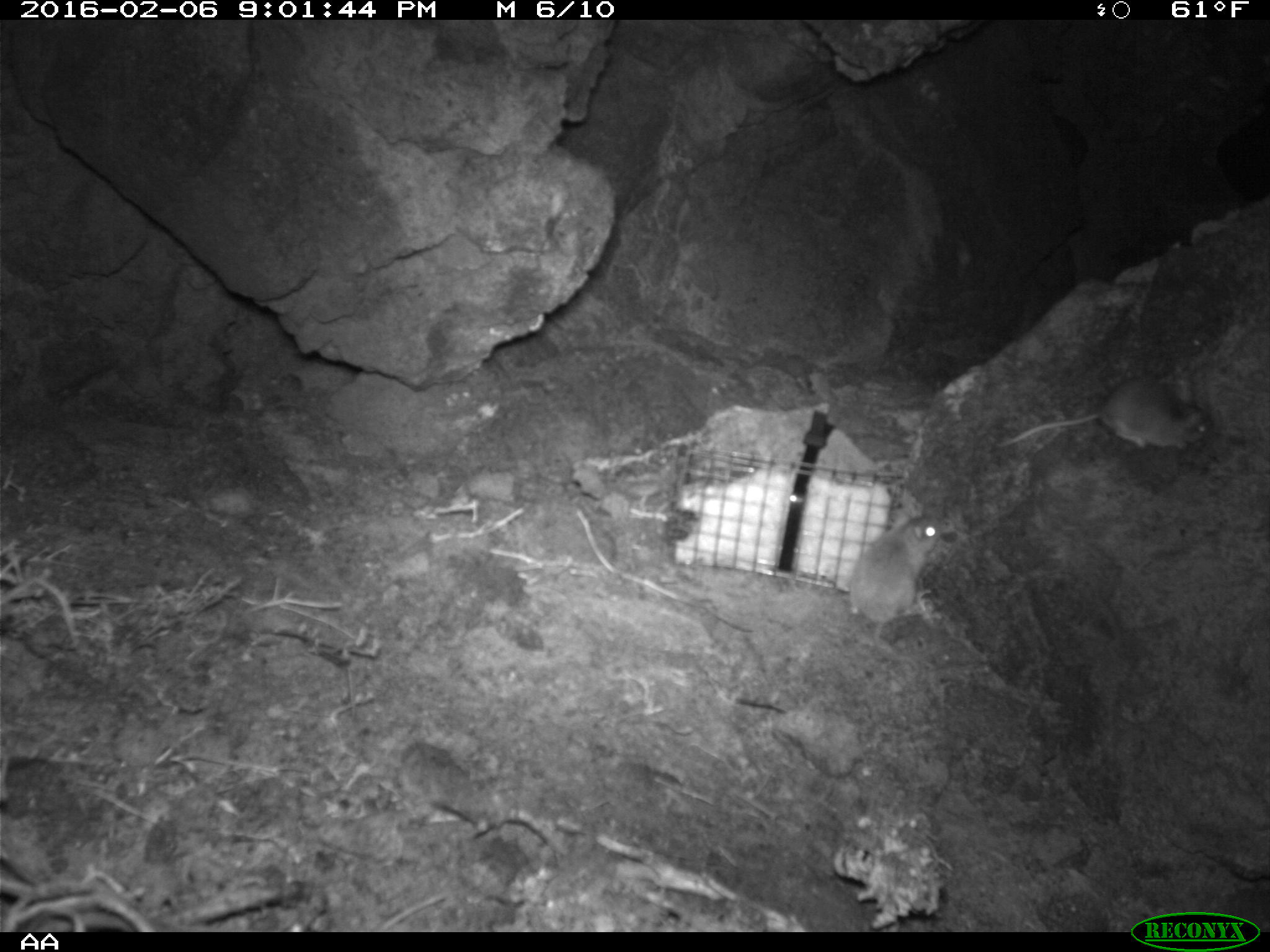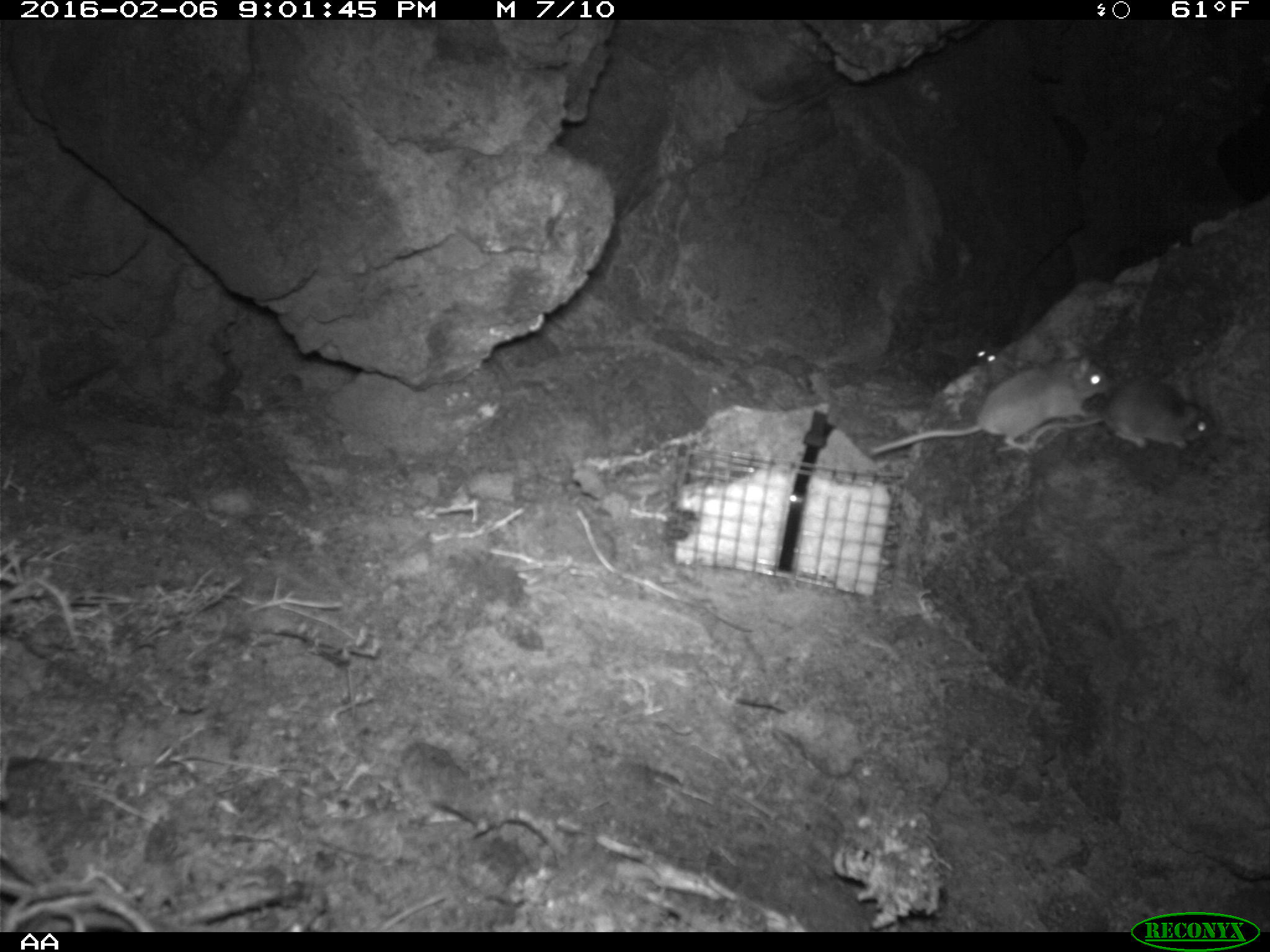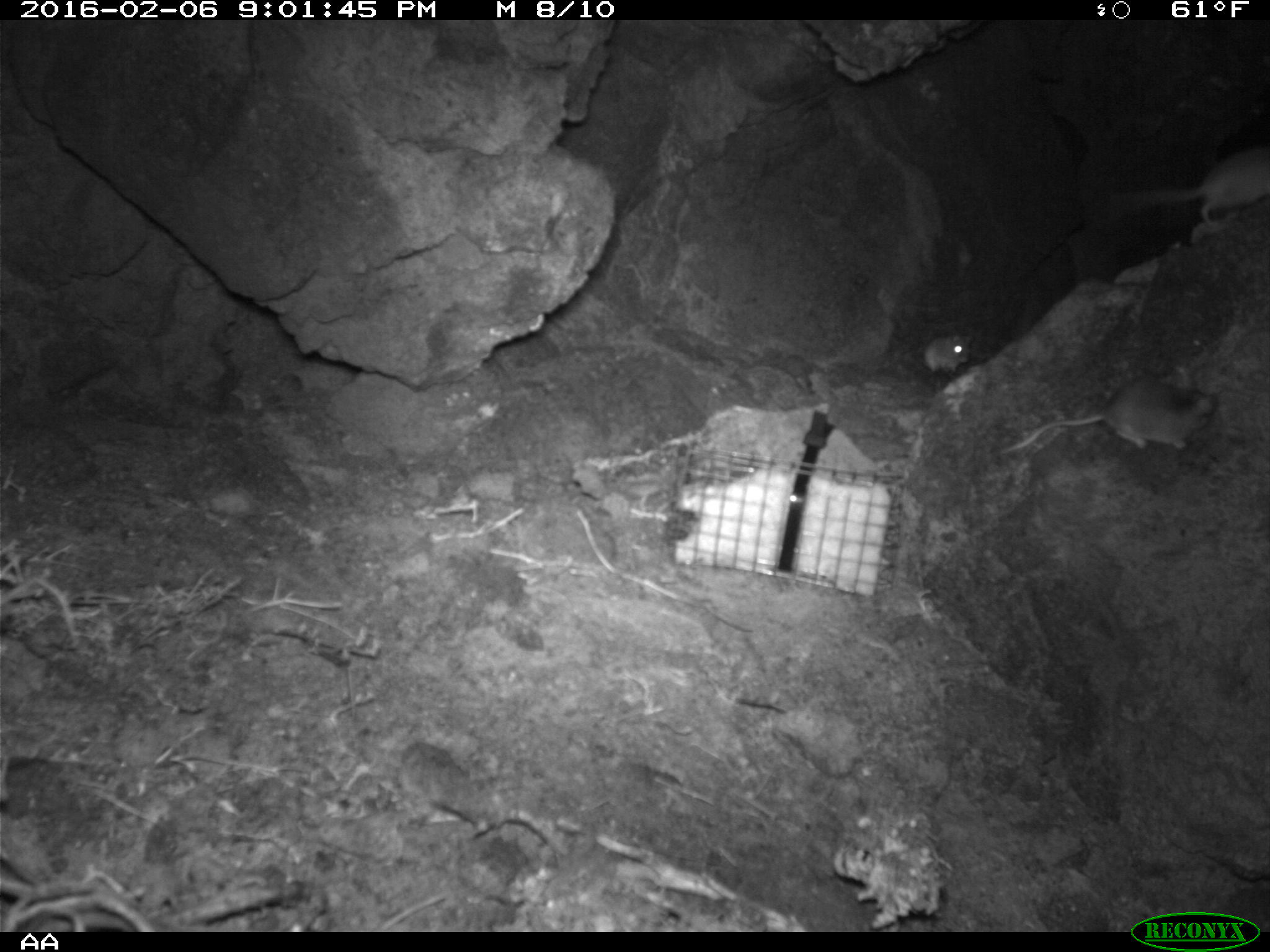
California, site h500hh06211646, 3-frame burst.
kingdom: Animalia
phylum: Chordata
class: Mammalia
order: Rodentia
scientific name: Rodentia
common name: rodent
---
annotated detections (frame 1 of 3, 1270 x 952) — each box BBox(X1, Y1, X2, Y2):
rodent: BBox(992, 377, 1214, 450); BBox(848, 514, 942, 651)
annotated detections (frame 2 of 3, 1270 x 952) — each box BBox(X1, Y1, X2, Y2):
rodent: BBox(868, 346, 1110, 456); BBox(993, 371, 1215, 456)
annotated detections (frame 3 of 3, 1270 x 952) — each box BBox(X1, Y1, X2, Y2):
rodent: BBox(1000, 367, 1217, 455); BBox(1099, 148, 1269, 224); BBox(923, 333, 973, 373)